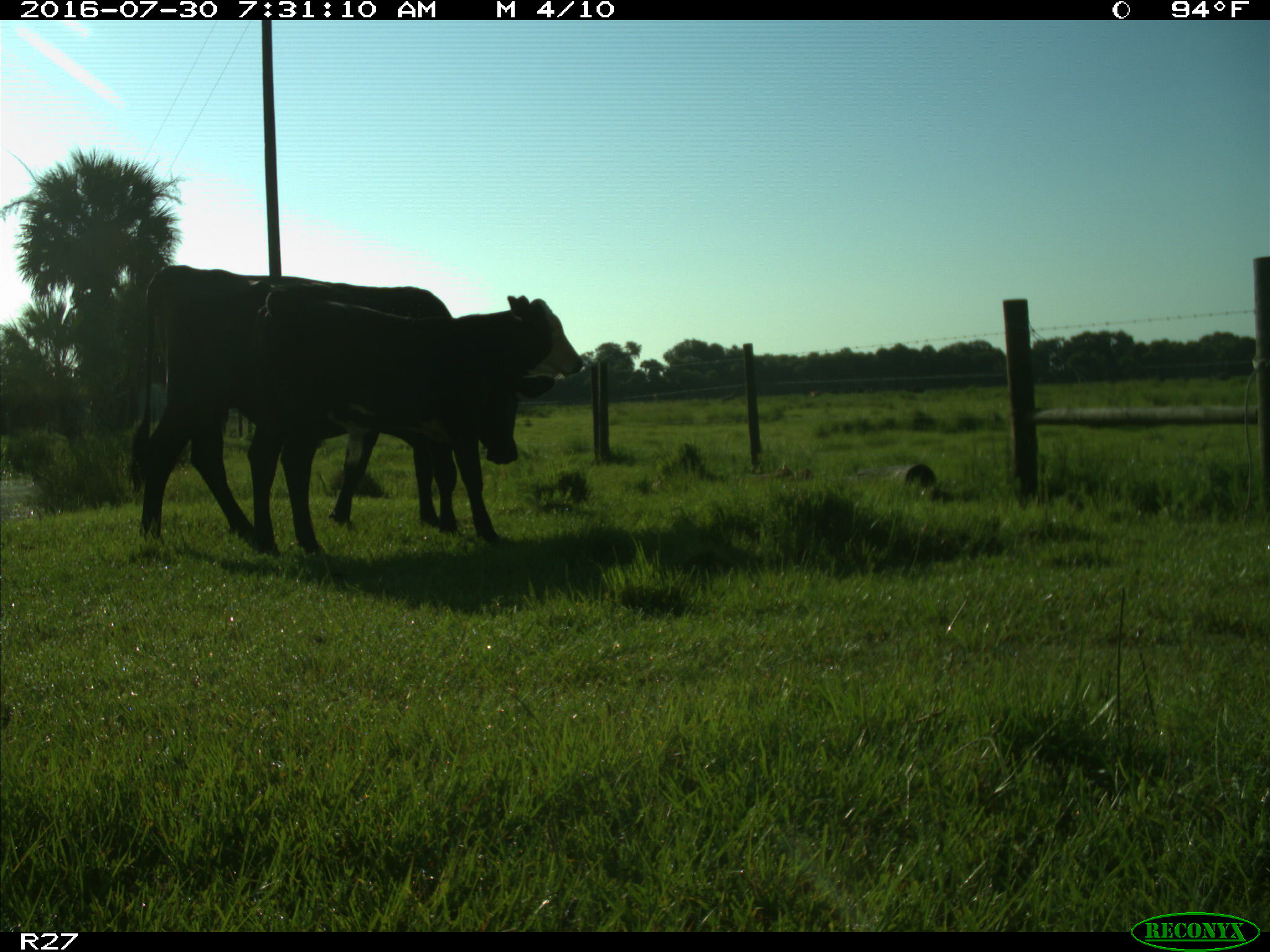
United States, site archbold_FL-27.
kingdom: Animalia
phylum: Chordata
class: Mammalia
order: Artiodactyla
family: Bovidae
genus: Bos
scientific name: Bos taurus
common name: domestic cow